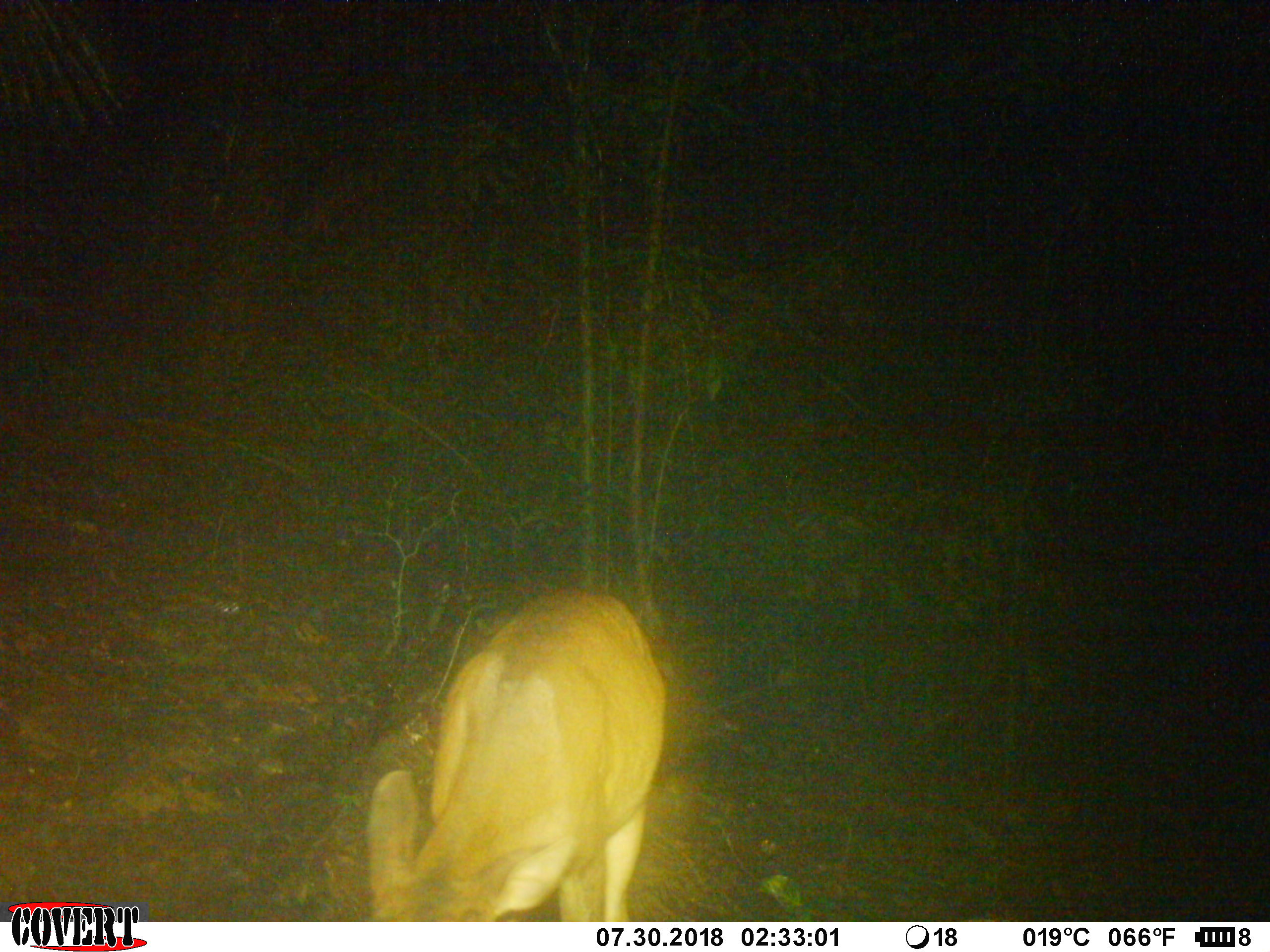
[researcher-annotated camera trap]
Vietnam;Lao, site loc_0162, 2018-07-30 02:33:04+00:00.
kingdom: Animalia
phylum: Chordata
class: Mammalia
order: Artiodactyla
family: Cervidae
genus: Muntiacus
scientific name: Muntiacus vuquangensis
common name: large-antlered muntjac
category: large antlered muntjac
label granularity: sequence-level